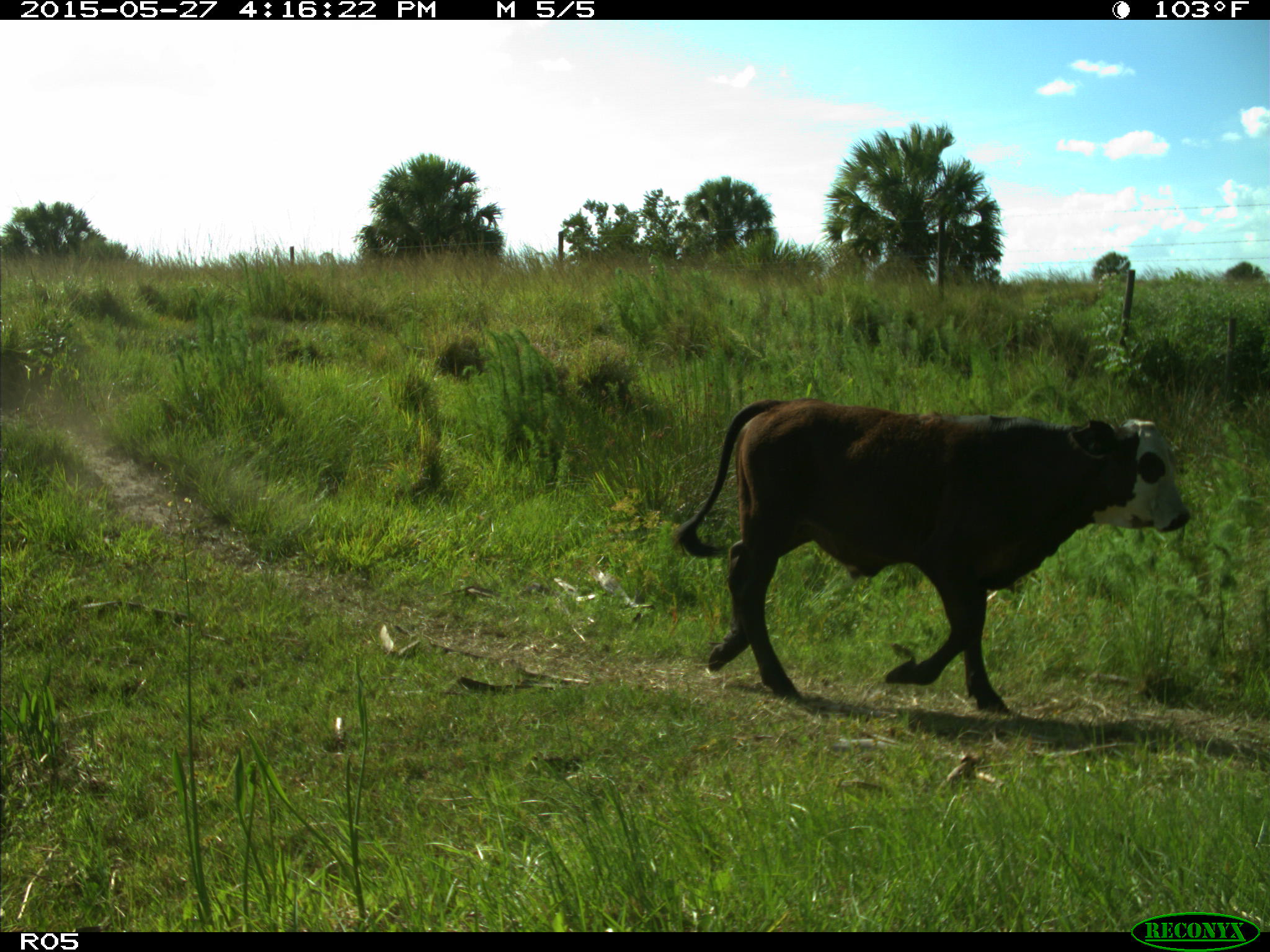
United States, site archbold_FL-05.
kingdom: Animalia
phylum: Chordata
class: Mammalia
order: Artiodactyla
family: Bovidae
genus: Bos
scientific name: Bos taurus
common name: domestic cow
Bos taurus (domestic cow).